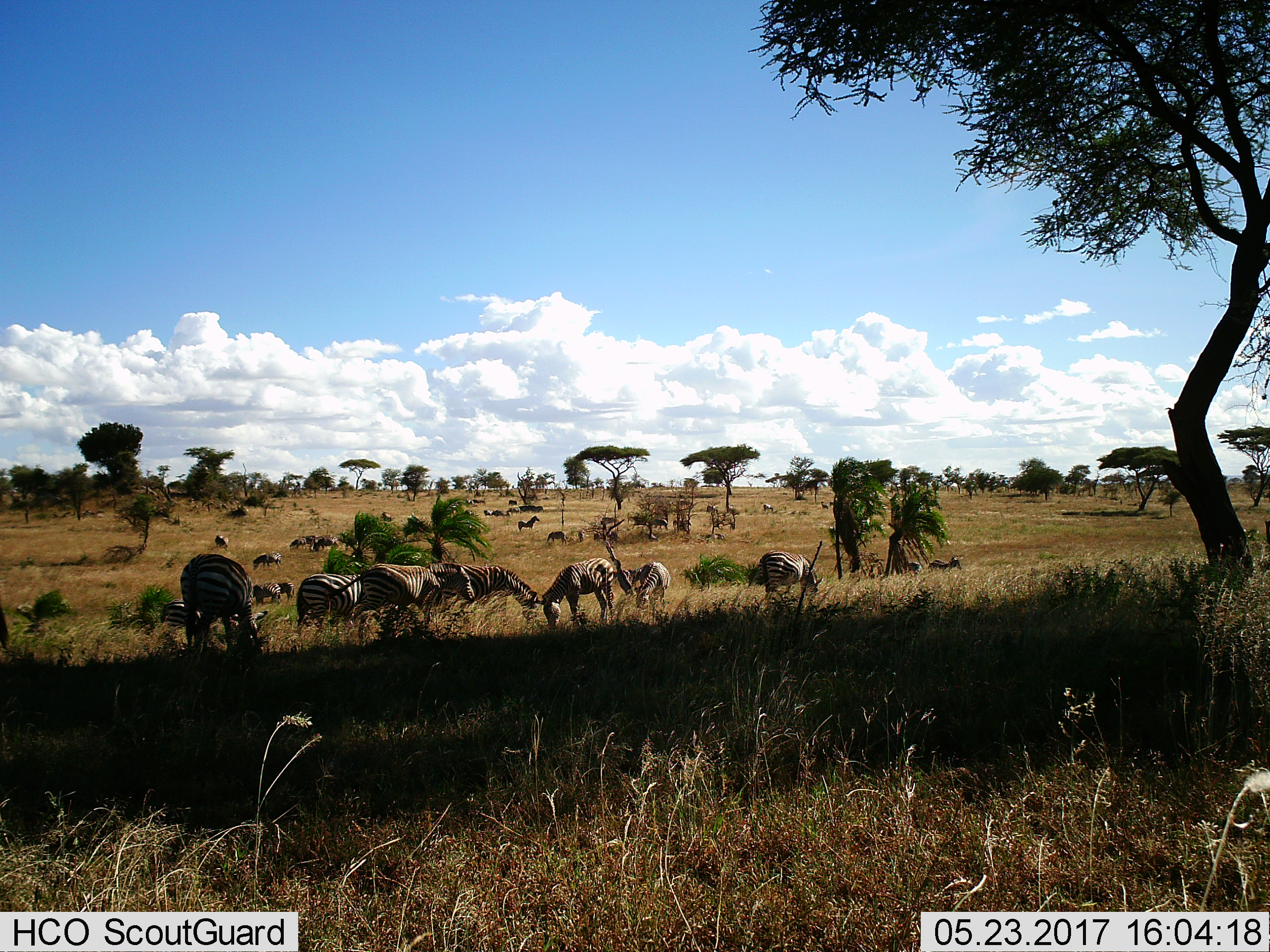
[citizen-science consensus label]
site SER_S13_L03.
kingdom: Animalia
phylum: Chordata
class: Mammalia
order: Perissodactyla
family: Equidae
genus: Equus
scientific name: Equus quagga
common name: plains zebra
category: zebraplains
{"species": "zebraplains (plains zebra) (Equus quagga)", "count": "11-50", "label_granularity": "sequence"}